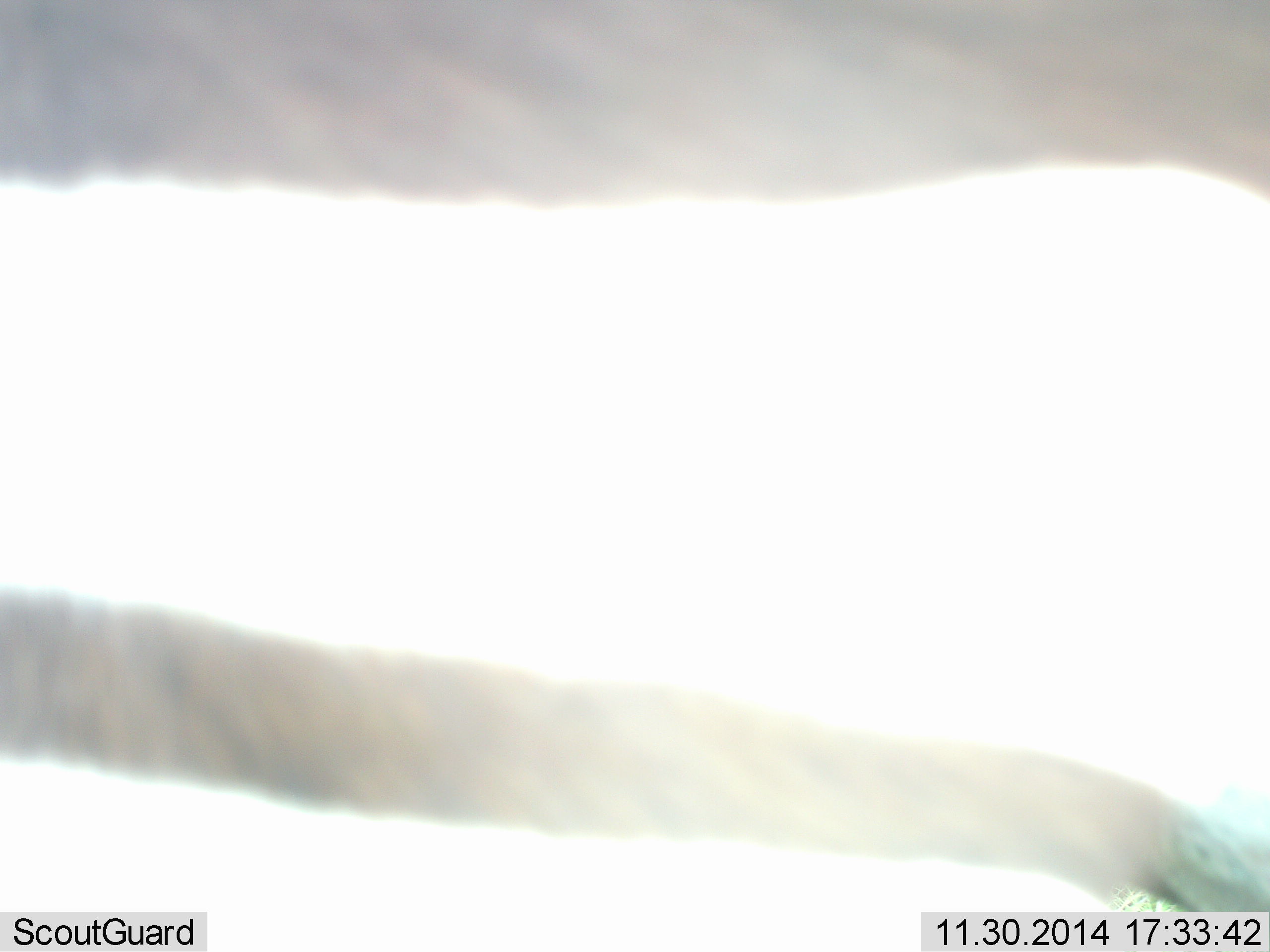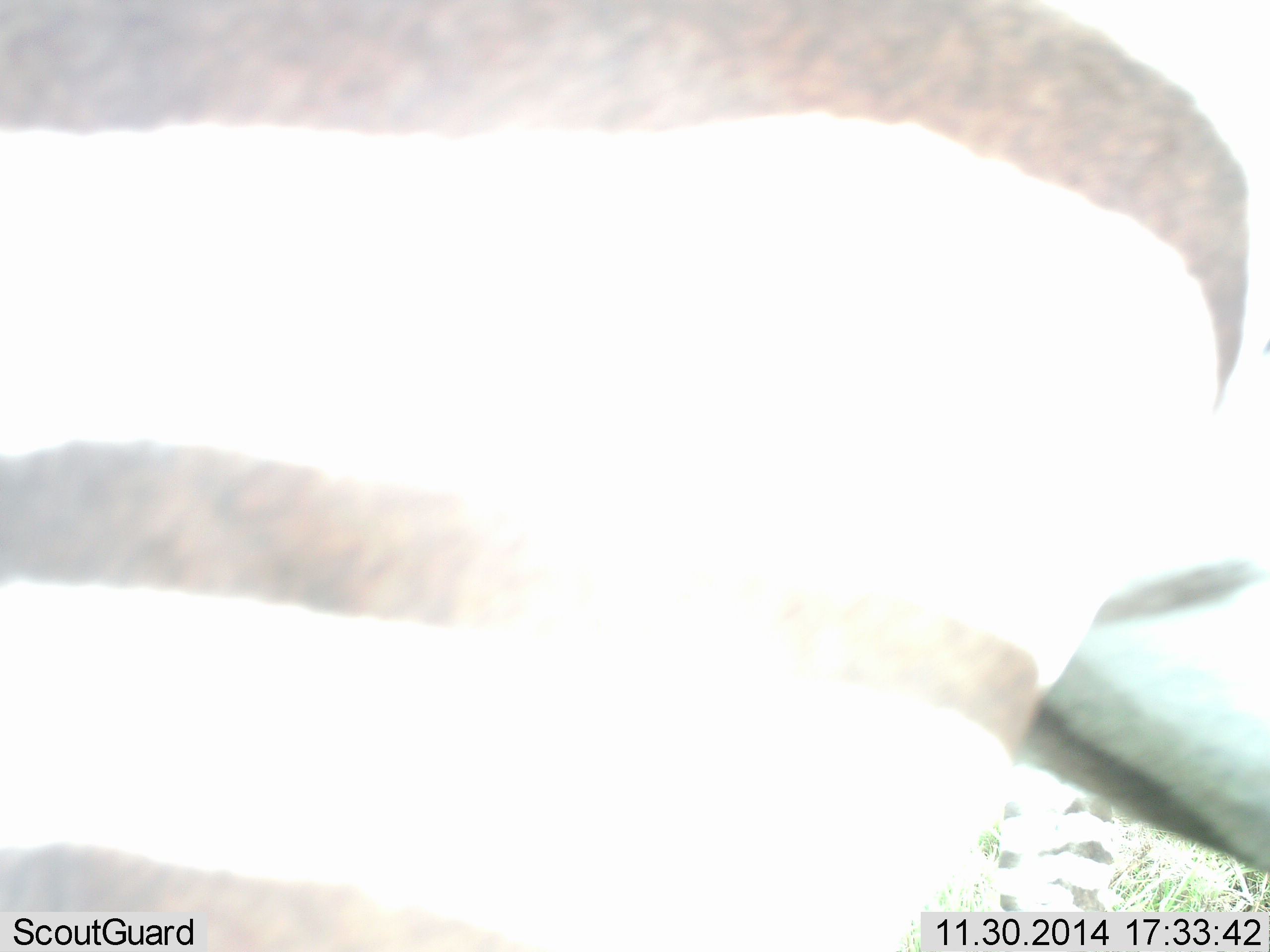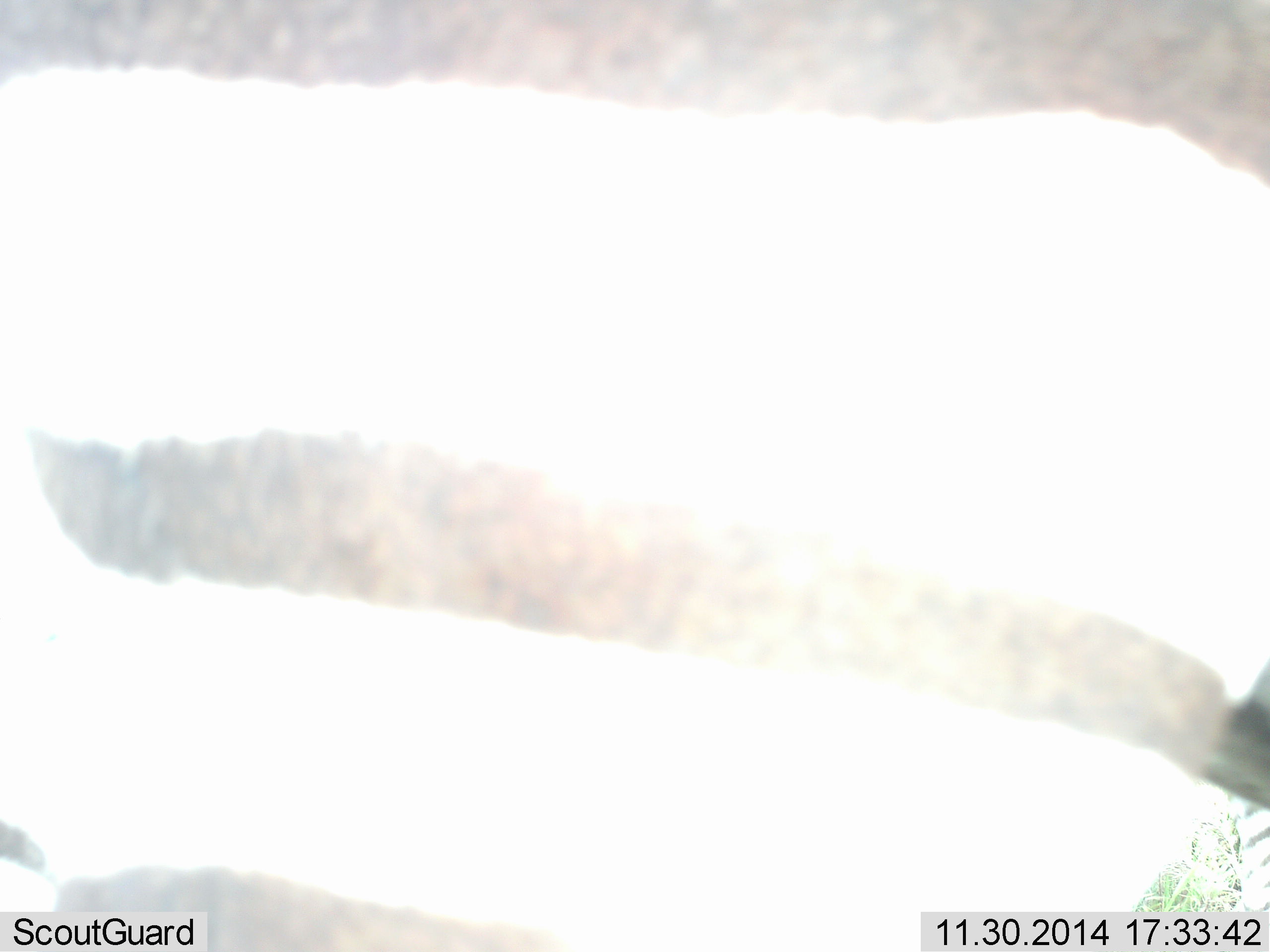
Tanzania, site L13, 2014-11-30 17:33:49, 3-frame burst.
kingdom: Animalia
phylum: Chordata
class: Mammalia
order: Perissodactyla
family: Equidae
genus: Equus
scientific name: Equus quagga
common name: plains zebra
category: zebra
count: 1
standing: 80%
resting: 10%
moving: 20%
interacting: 0%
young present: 0%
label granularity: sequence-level